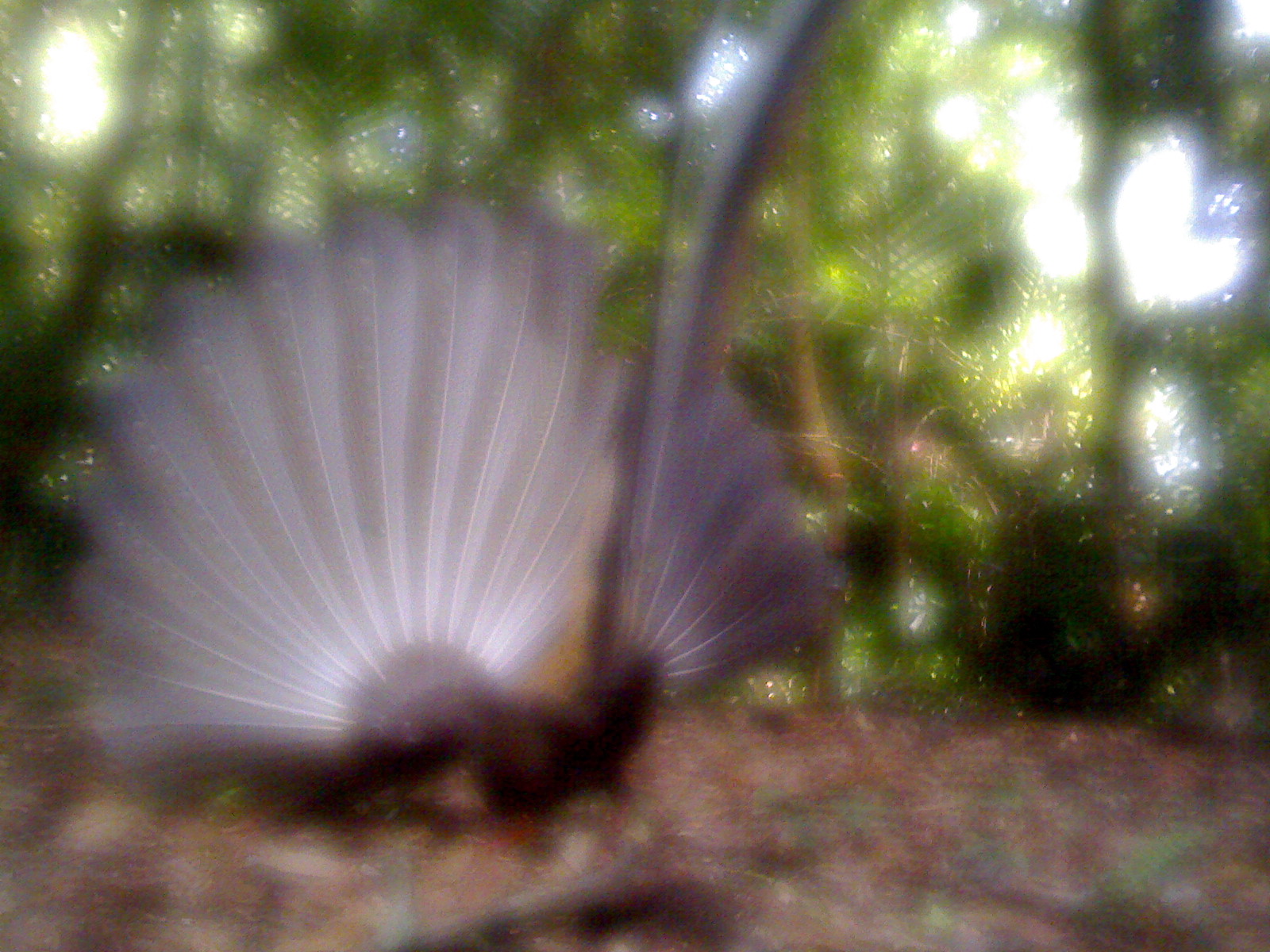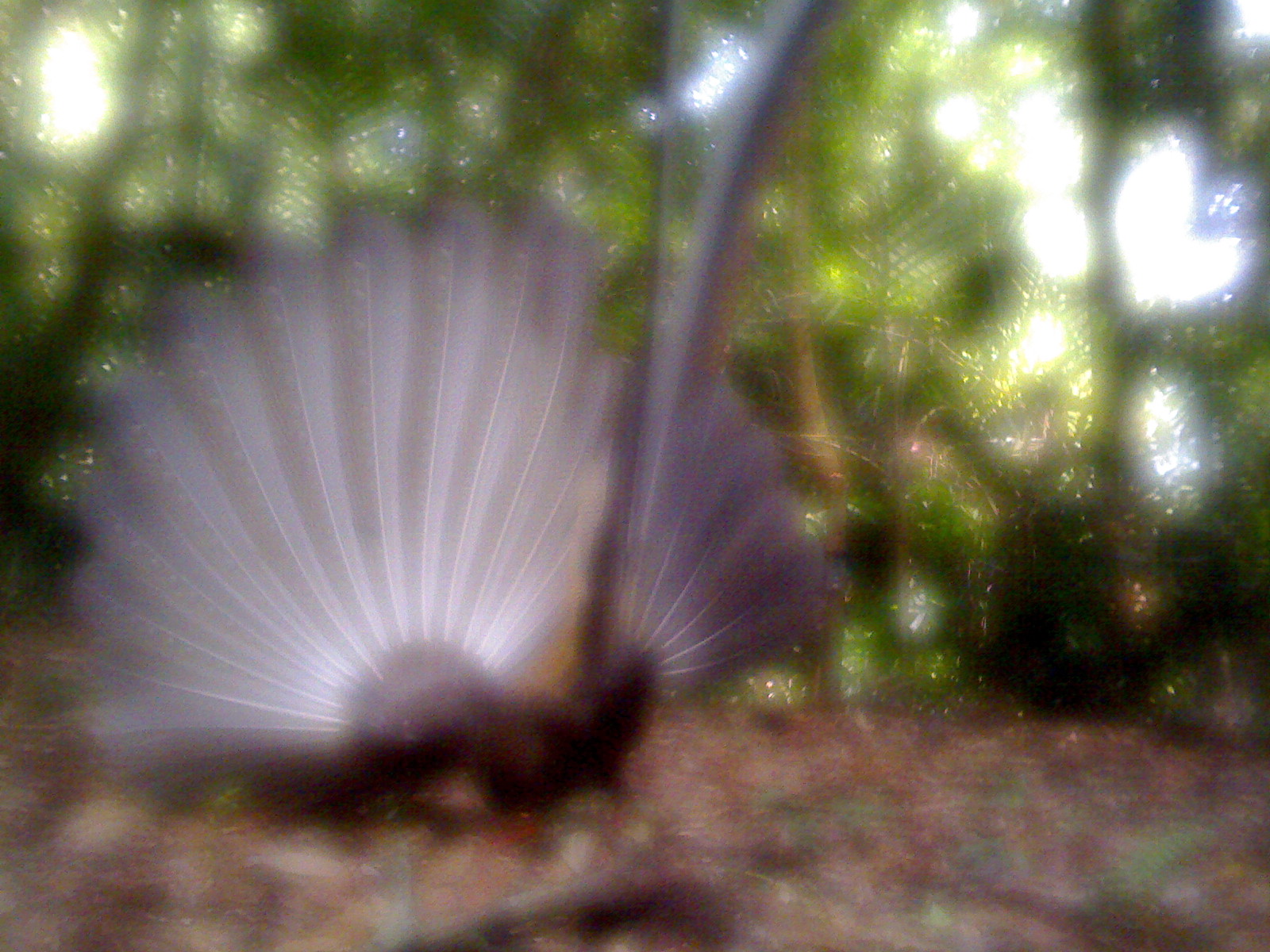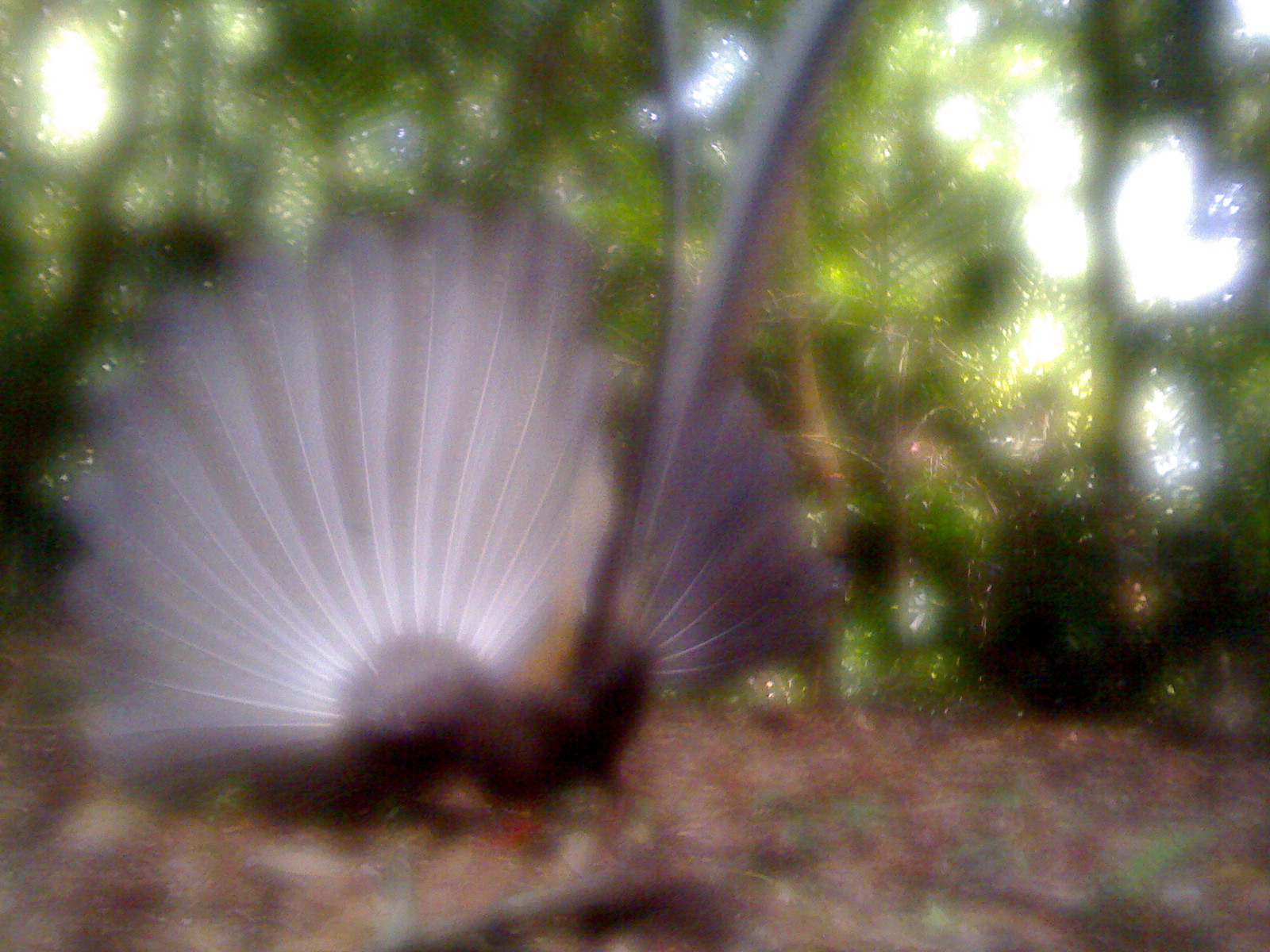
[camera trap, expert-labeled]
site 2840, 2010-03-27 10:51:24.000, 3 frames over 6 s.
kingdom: Animalia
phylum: Chordata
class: Aves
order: Galliformes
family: Phasianidae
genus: Argusianus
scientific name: Argusianus argus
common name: great argus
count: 1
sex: female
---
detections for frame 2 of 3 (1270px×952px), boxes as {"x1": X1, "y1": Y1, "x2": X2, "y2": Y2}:
argusianus argus: {"x1": 27, "y1": 0, "x2": 869, "y2": 873}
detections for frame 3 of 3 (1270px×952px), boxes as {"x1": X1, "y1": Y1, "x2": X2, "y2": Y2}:
argusianus argus: {"x1": 55, "y1": 0, "x2": 860, "y2": 867}